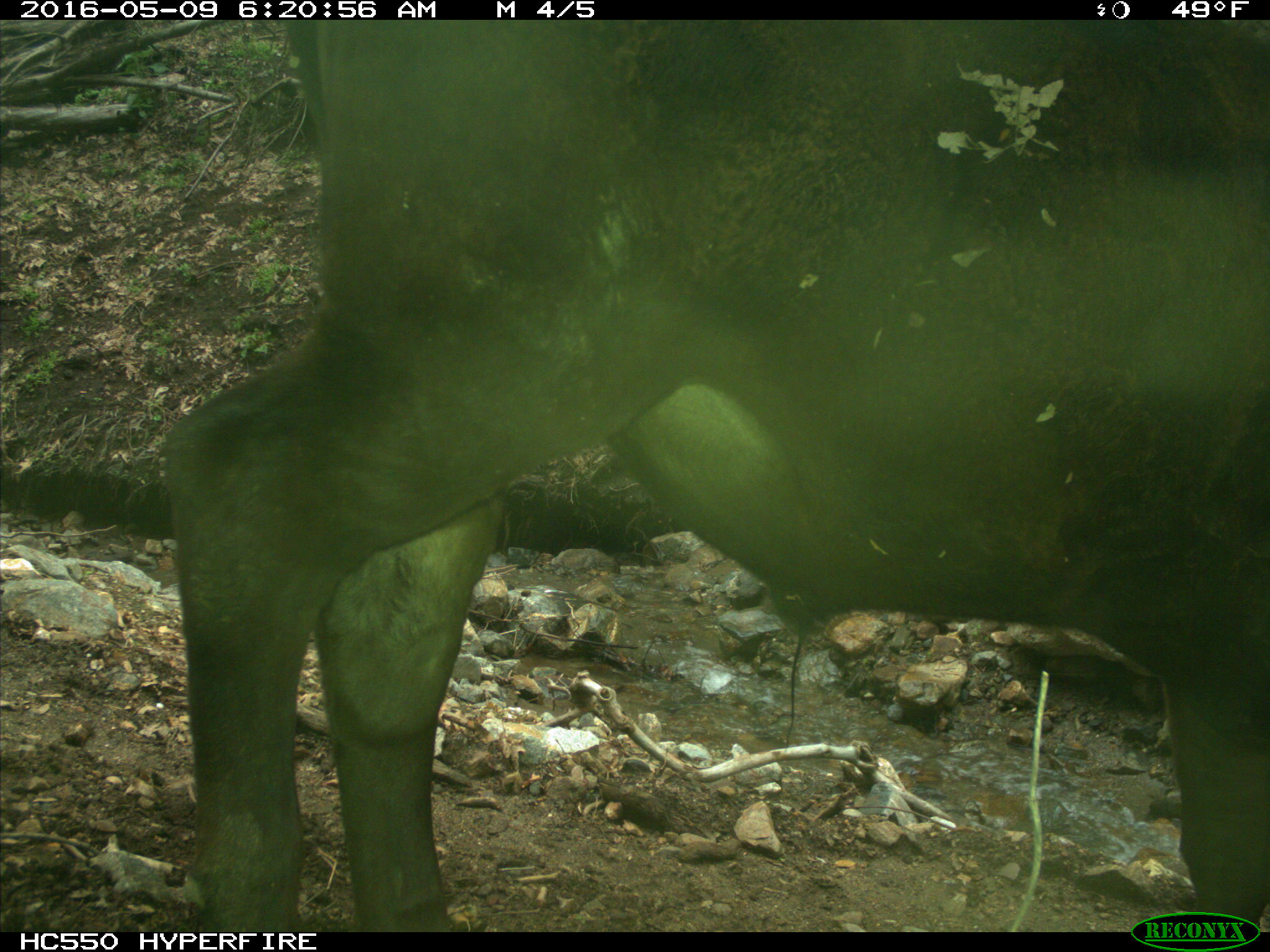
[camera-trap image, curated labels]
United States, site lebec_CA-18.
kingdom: Animalia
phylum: Chordata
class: Mammalia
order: Artiodactyla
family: Bovidae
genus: Bos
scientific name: Bos taurus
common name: domestic cow